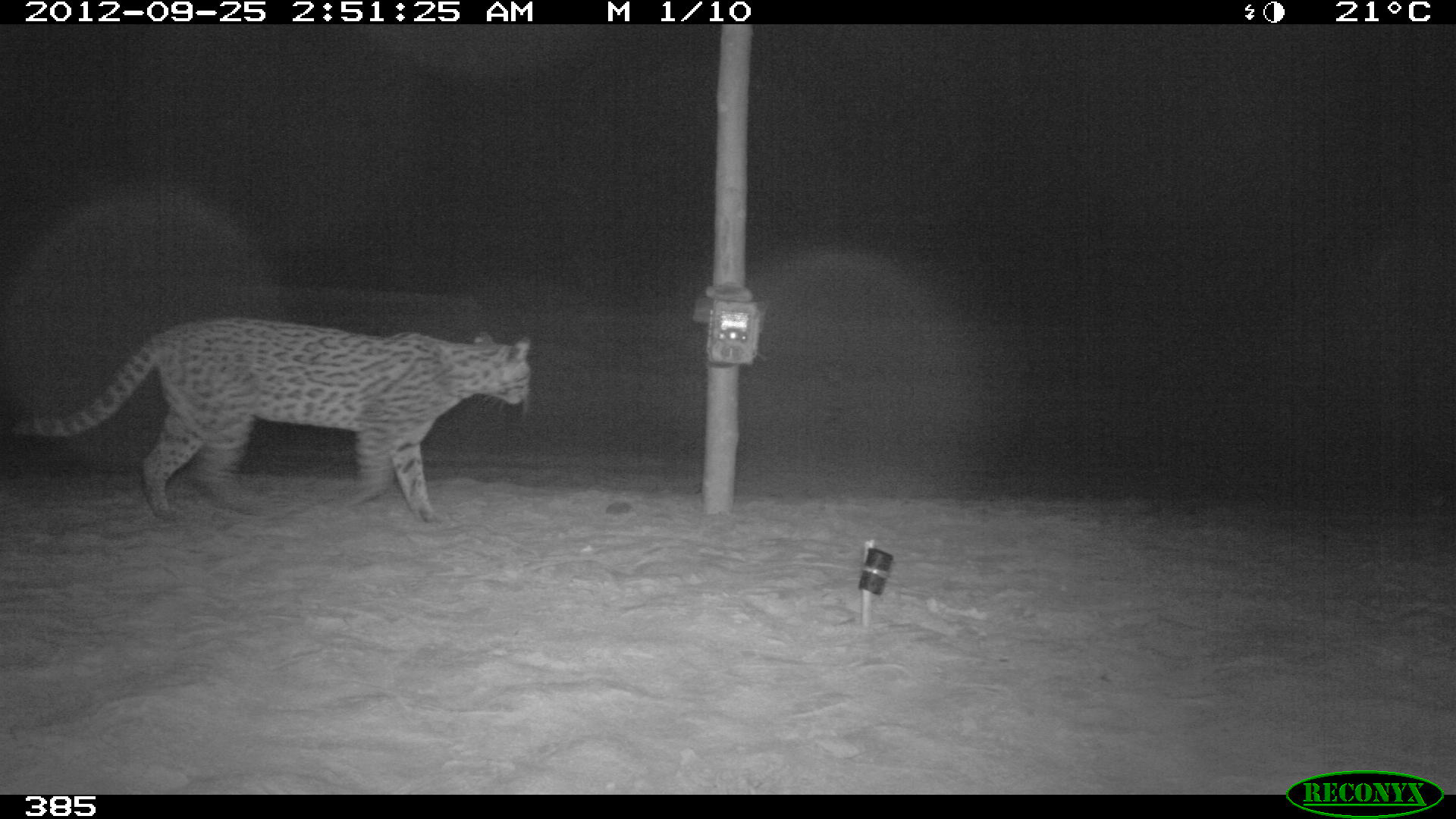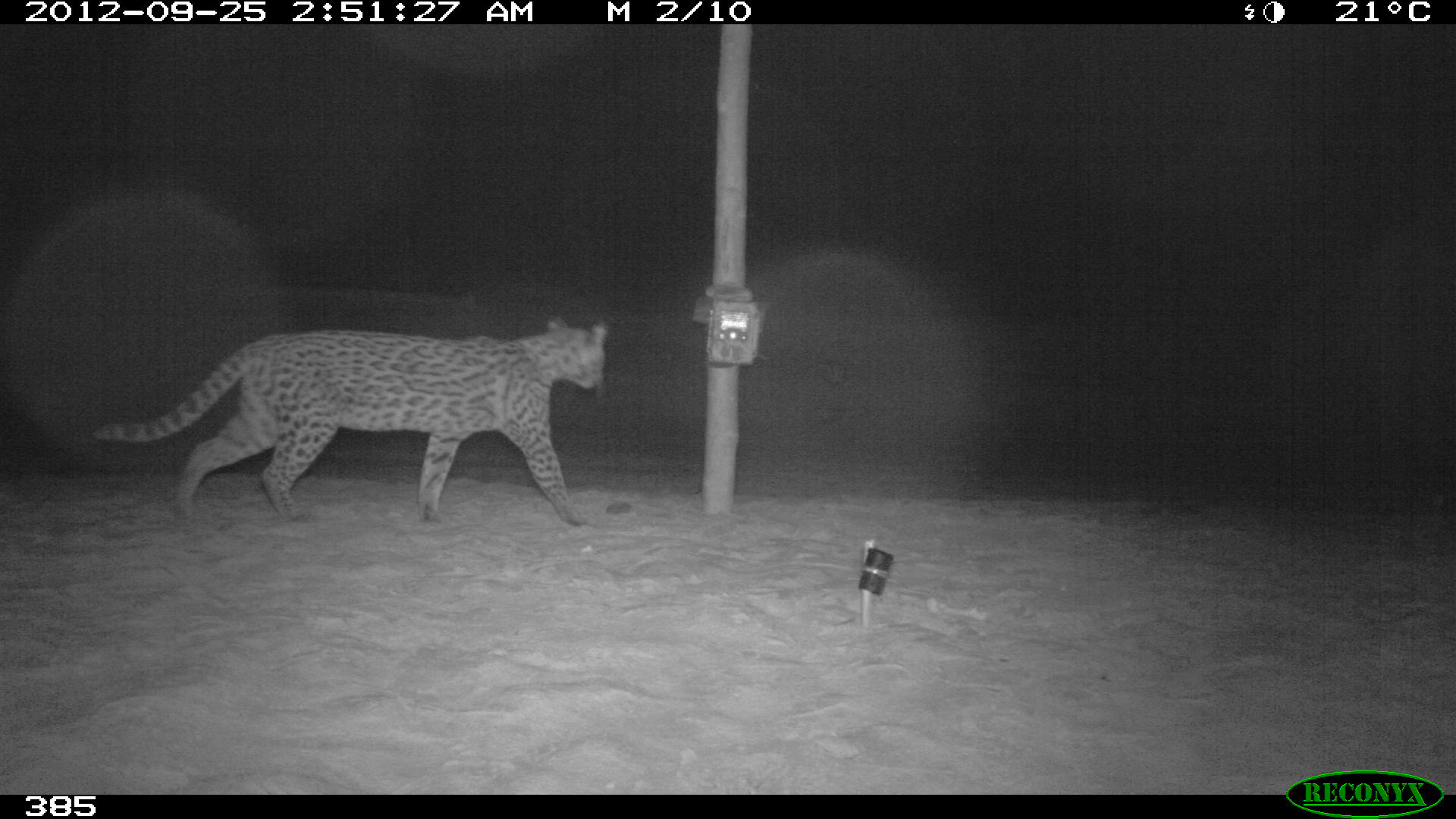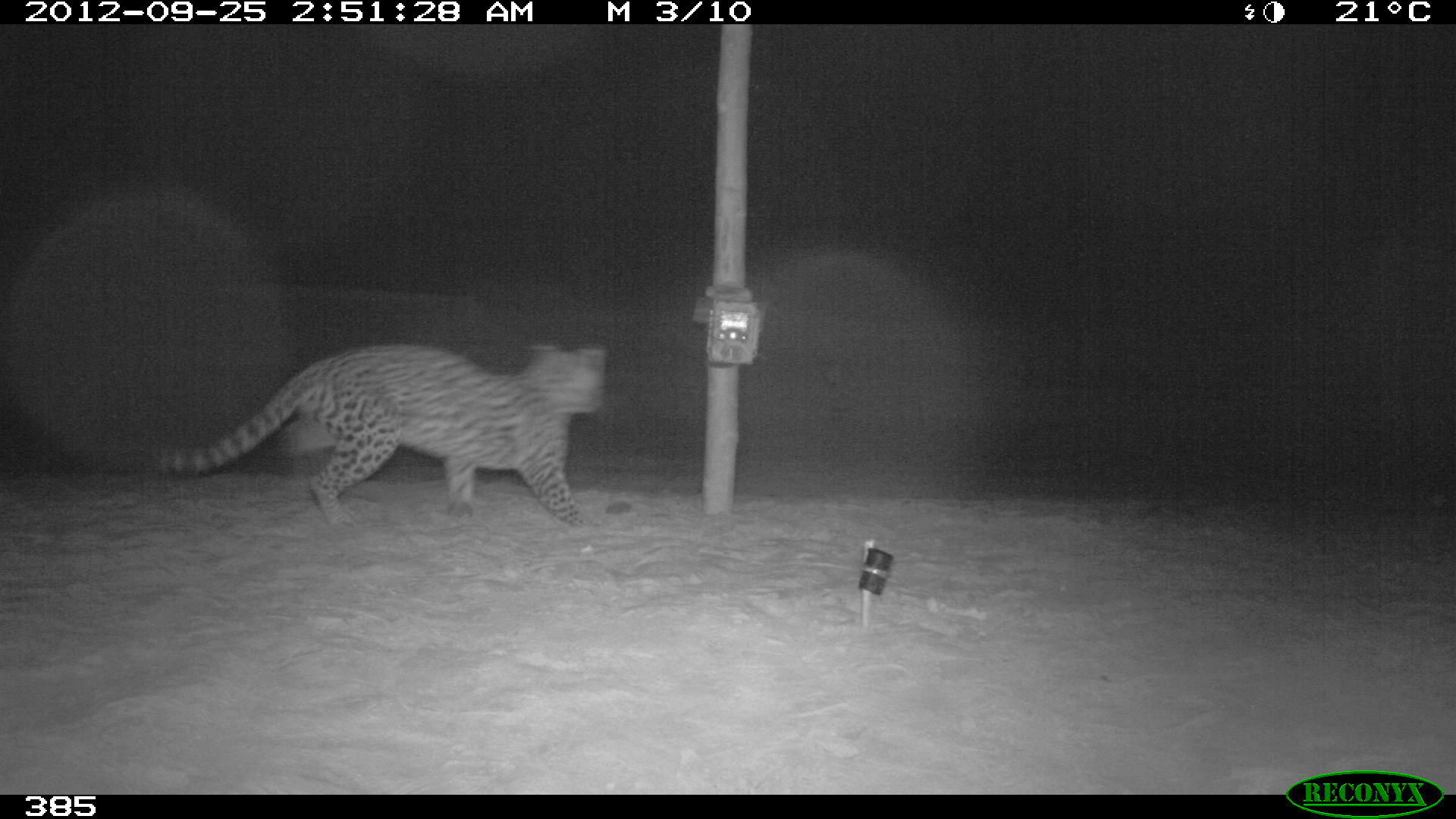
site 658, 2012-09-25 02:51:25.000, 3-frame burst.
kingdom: Animalia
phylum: Chordata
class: Mammalia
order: Carnivora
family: Felidae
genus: Leopardus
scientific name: Leopardus pardalis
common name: ocelot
Leopardus pardalis (ocelot).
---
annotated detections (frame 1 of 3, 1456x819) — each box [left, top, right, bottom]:
leopardus pardalis: [6, 317, 530, 521]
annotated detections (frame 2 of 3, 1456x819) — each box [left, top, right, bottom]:
leopardus pardalis: [92, 317, 604, 526]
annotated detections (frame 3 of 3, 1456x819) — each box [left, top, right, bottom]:
leopardus pardalis: [152, 342, 604, 528]